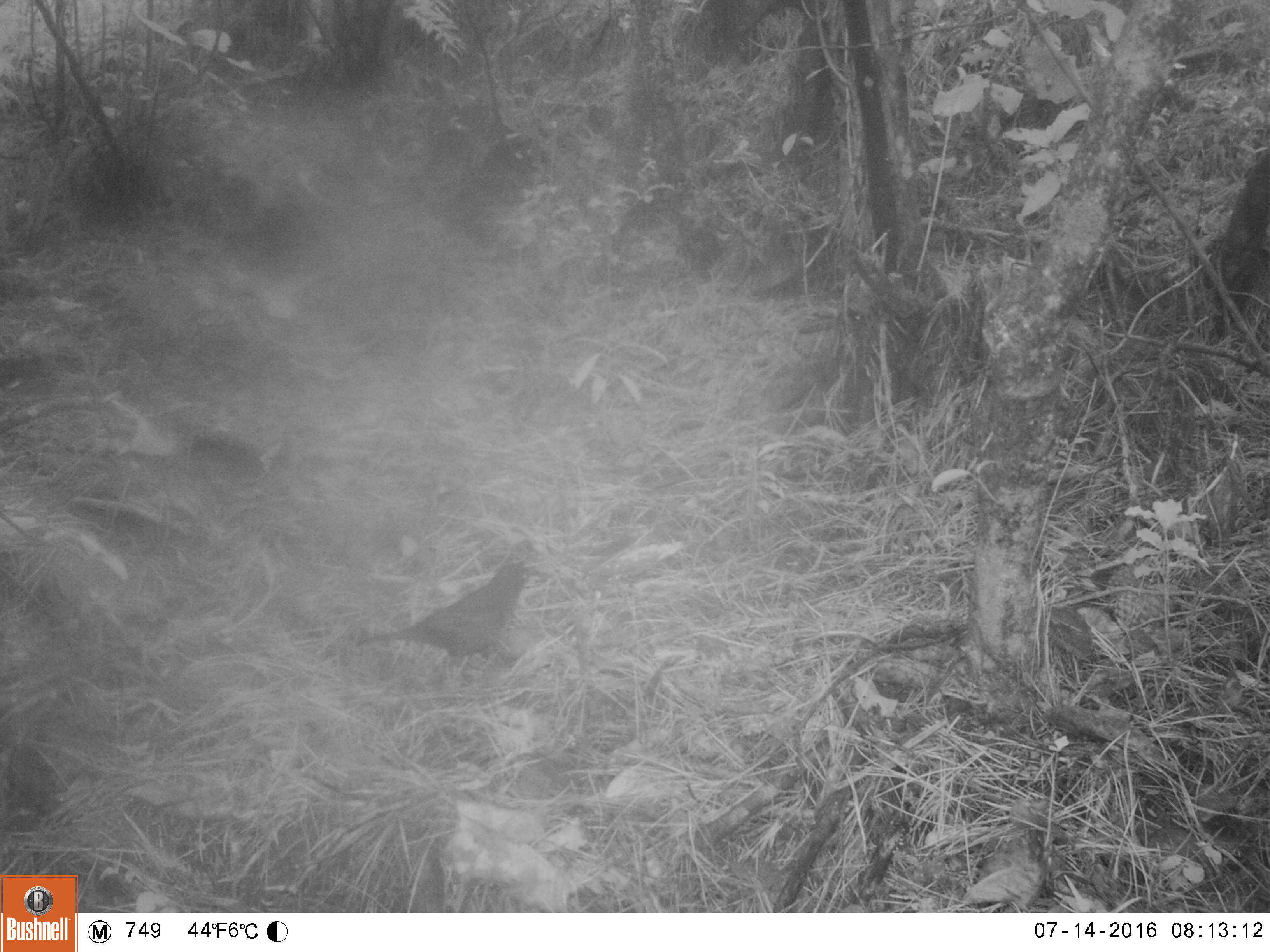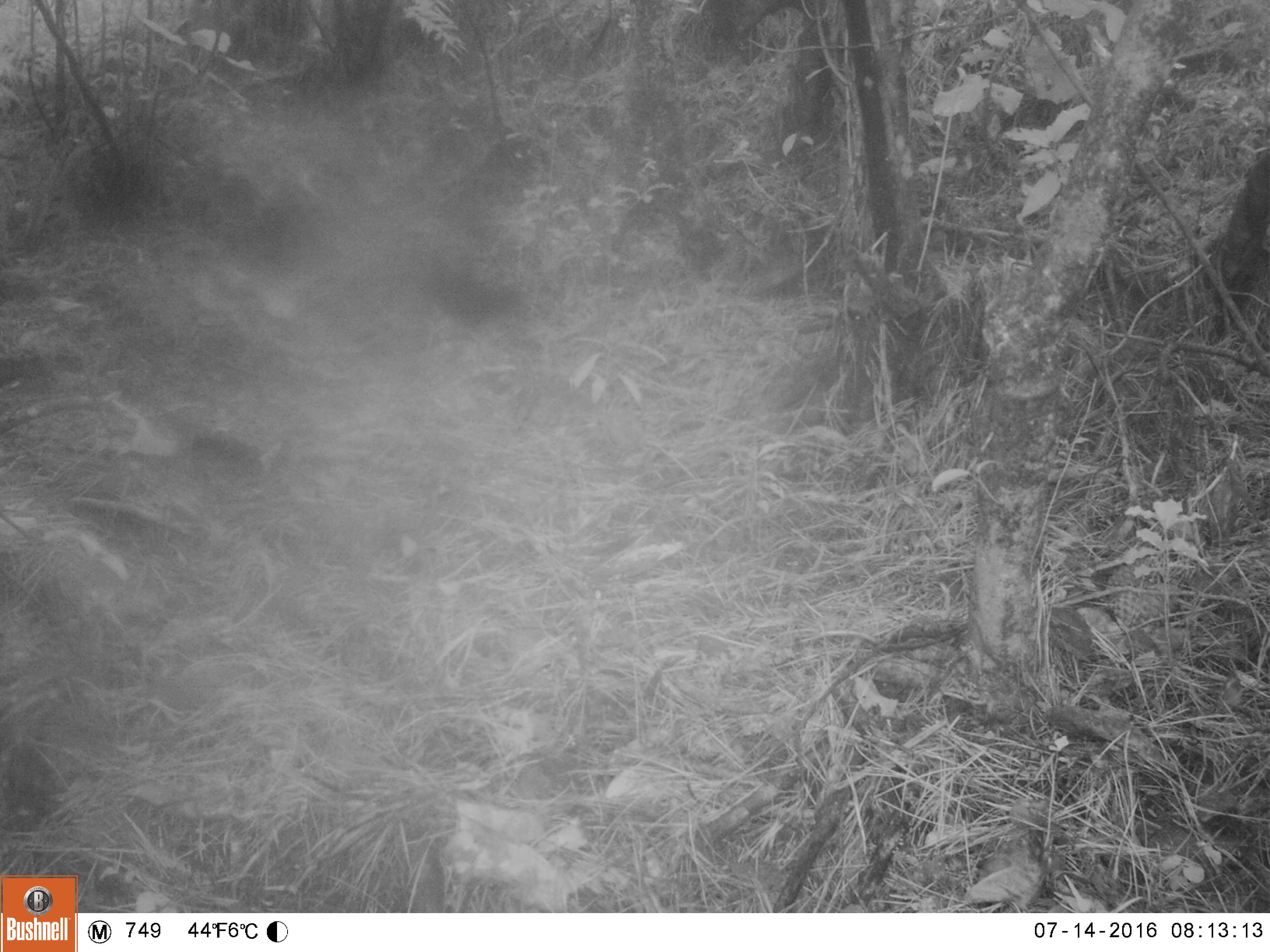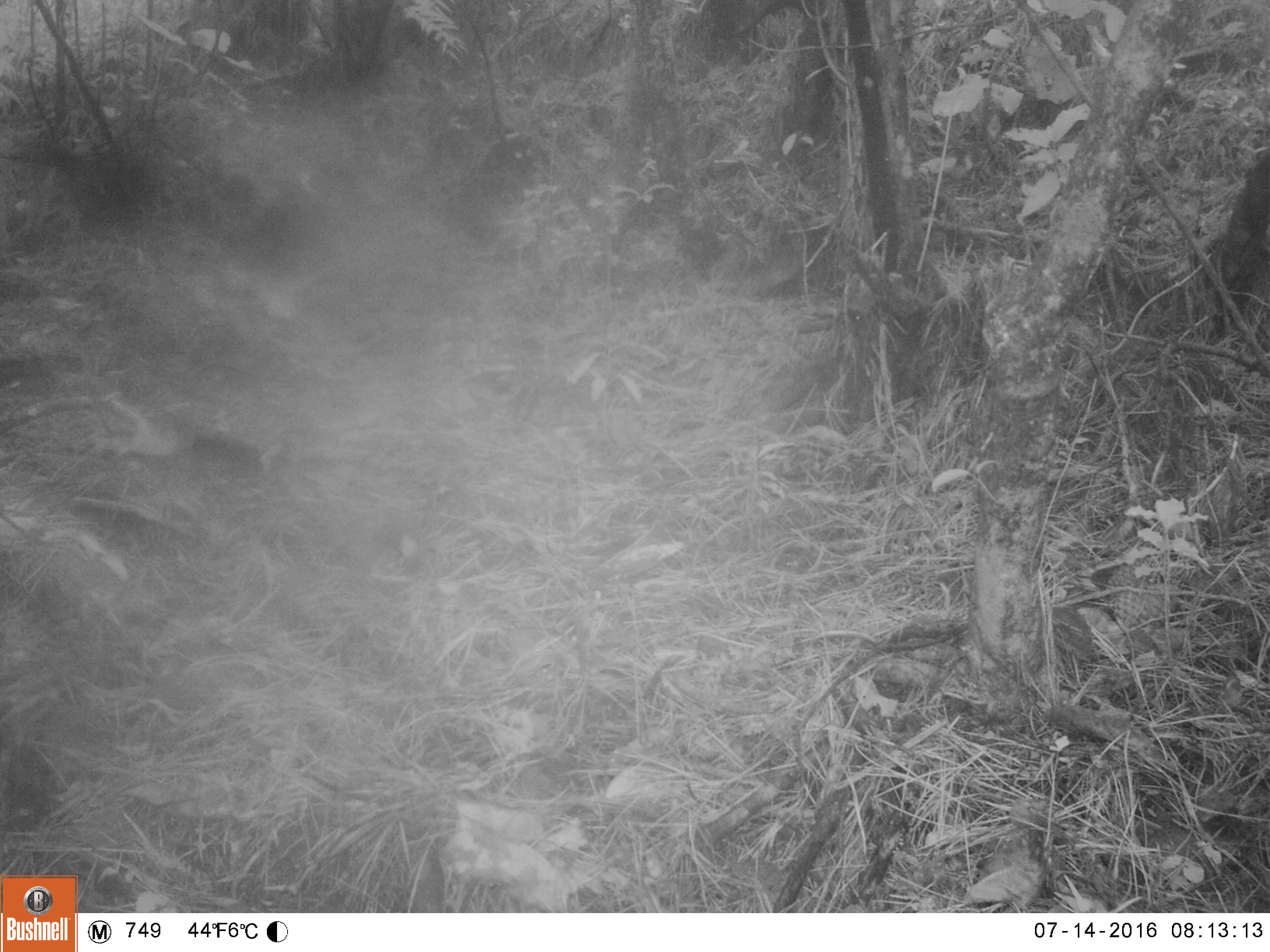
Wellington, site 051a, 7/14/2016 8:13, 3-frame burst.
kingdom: Animalia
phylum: Chordata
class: Aves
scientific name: Aves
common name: bird